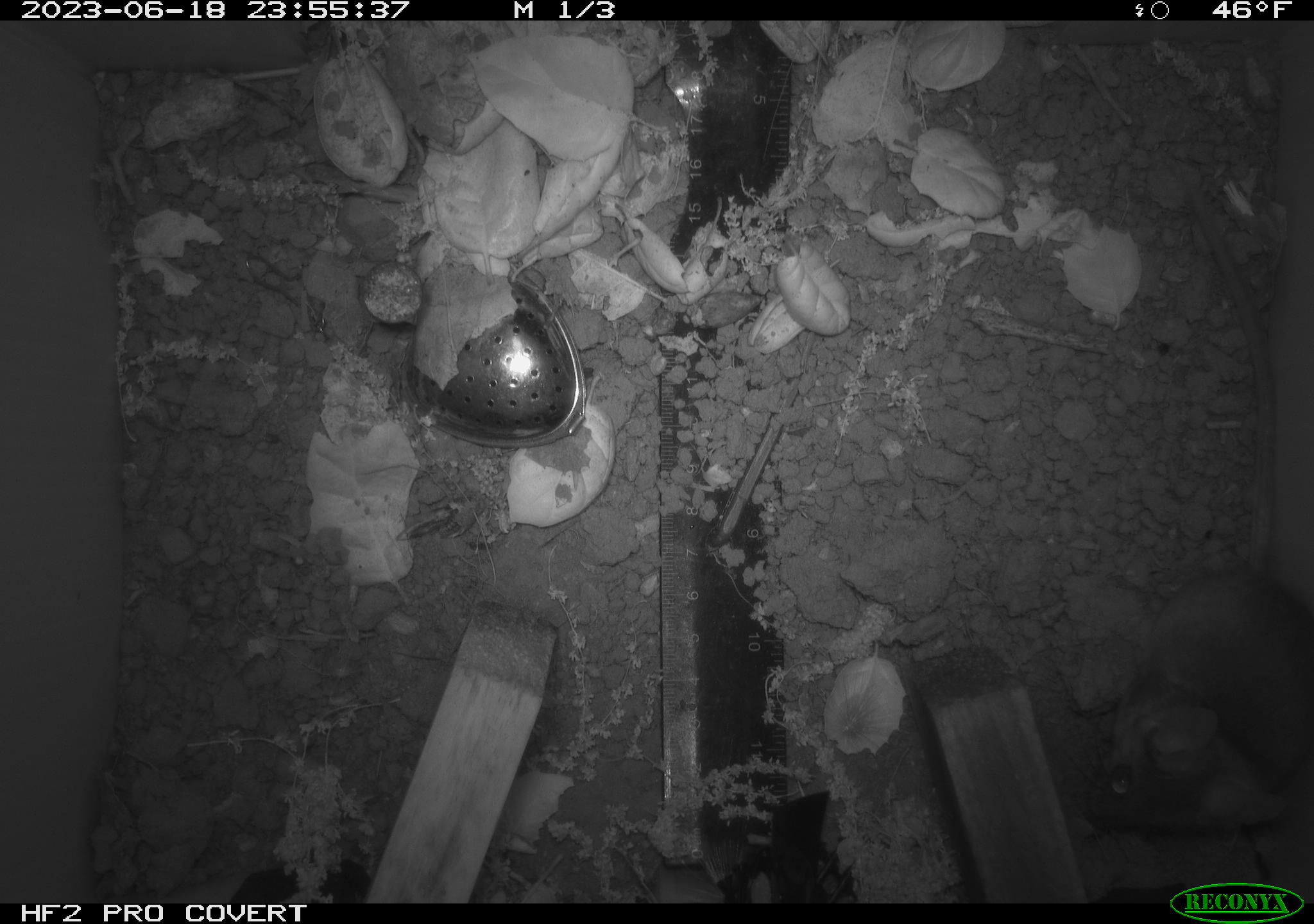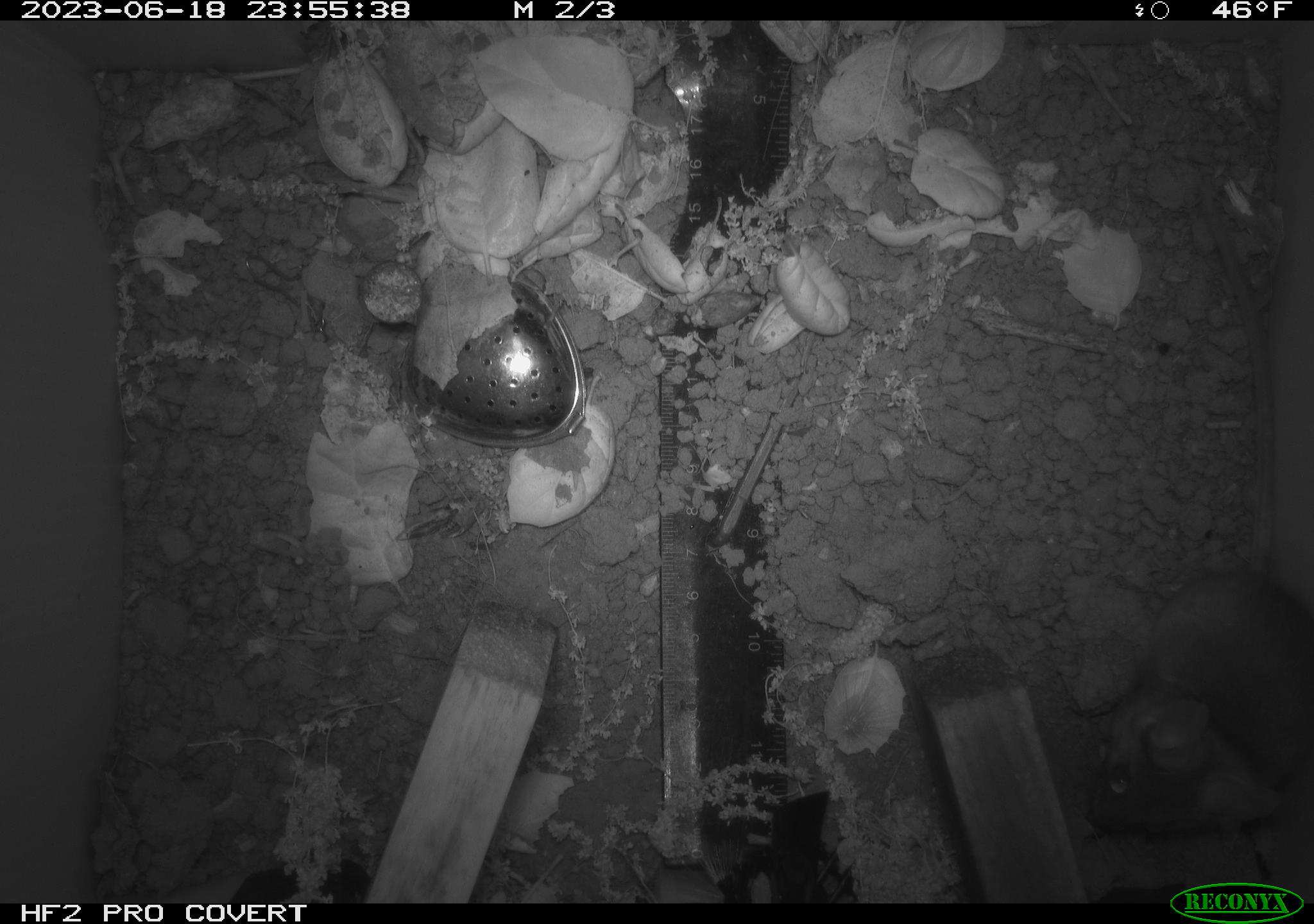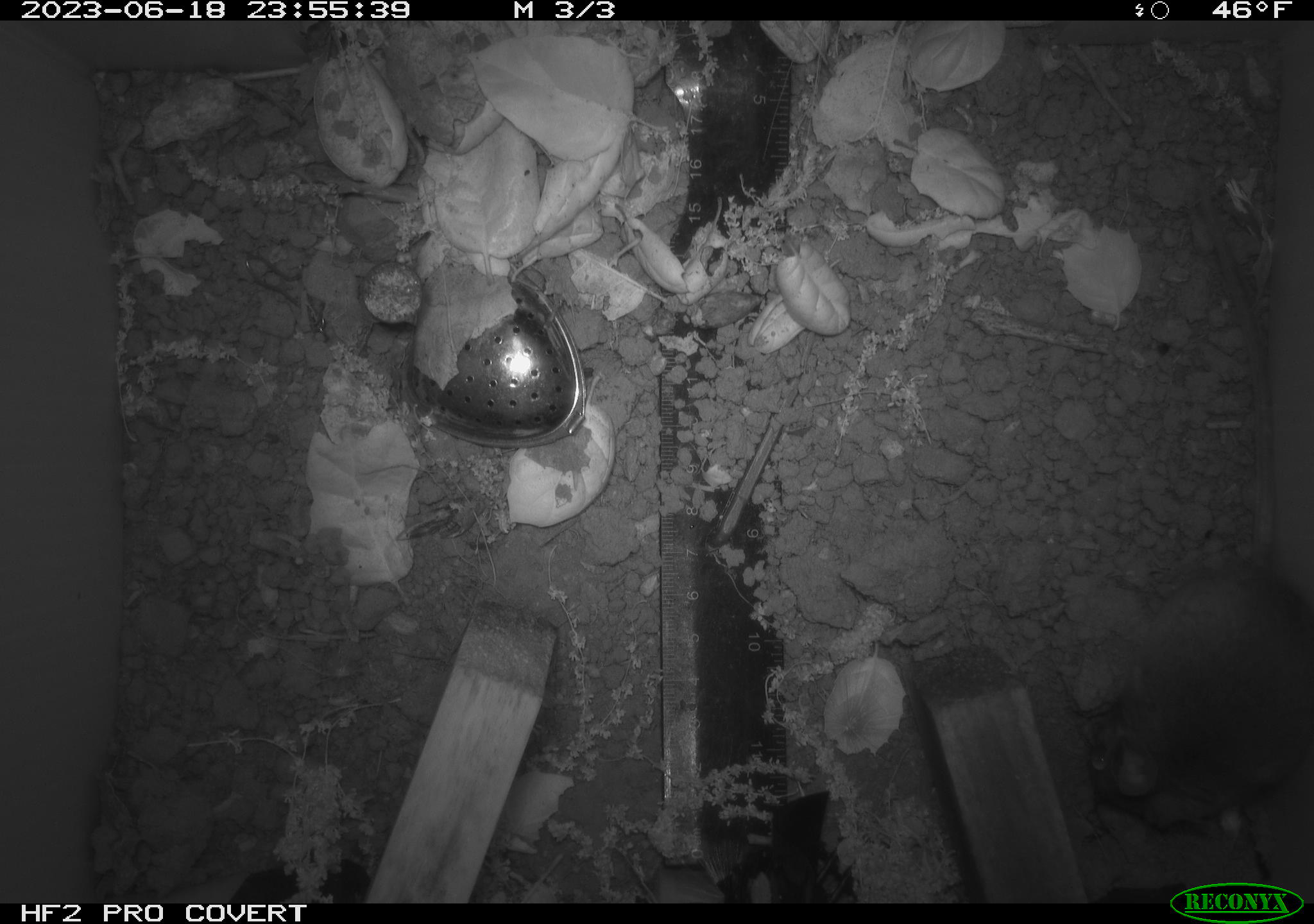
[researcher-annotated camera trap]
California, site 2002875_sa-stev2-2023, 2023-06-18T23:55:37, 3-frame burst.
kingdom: Animalia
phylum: Chordata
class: Mammalia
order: Rodentia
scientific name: Rodentia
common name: mouse species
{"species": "mouse species (Rodentia)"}